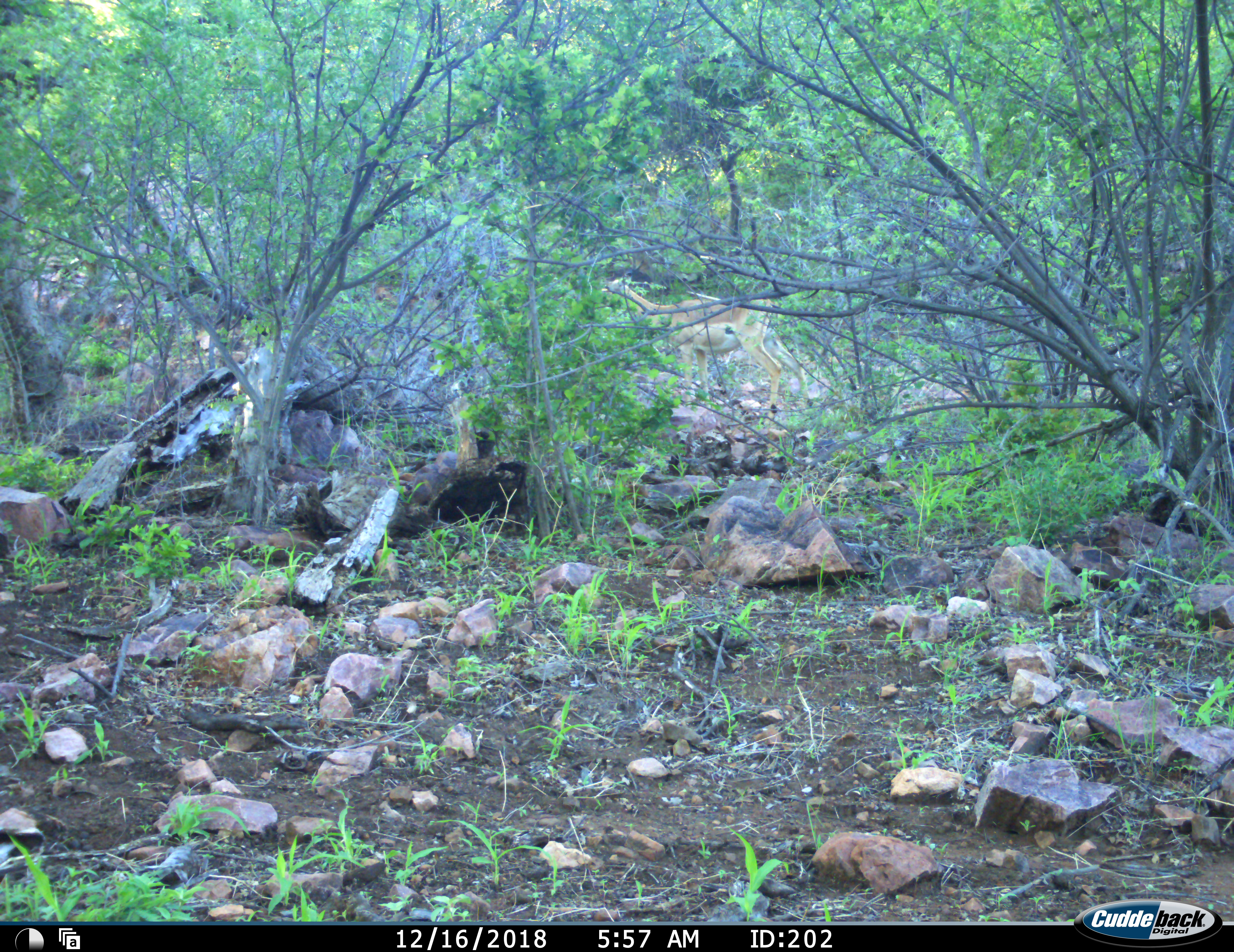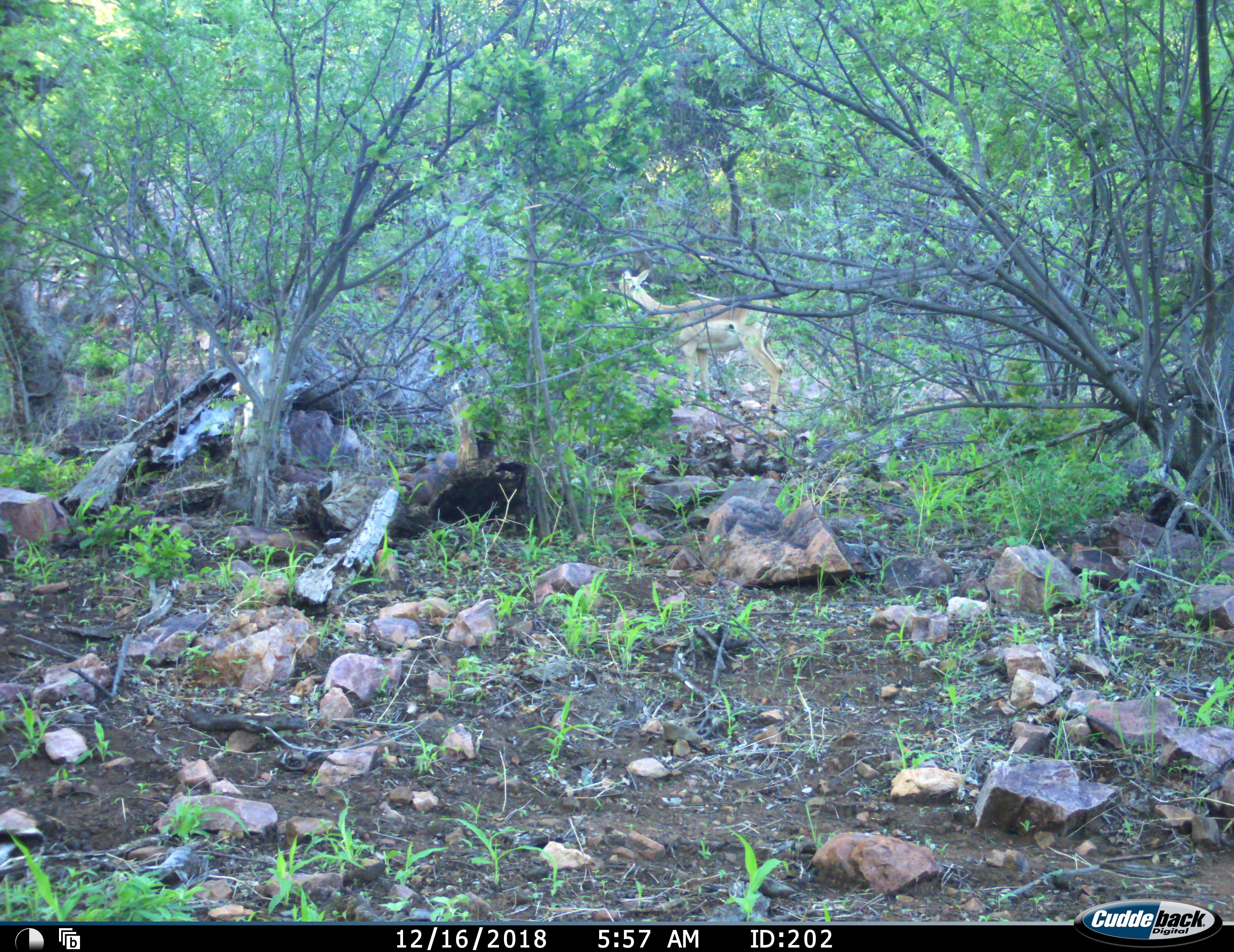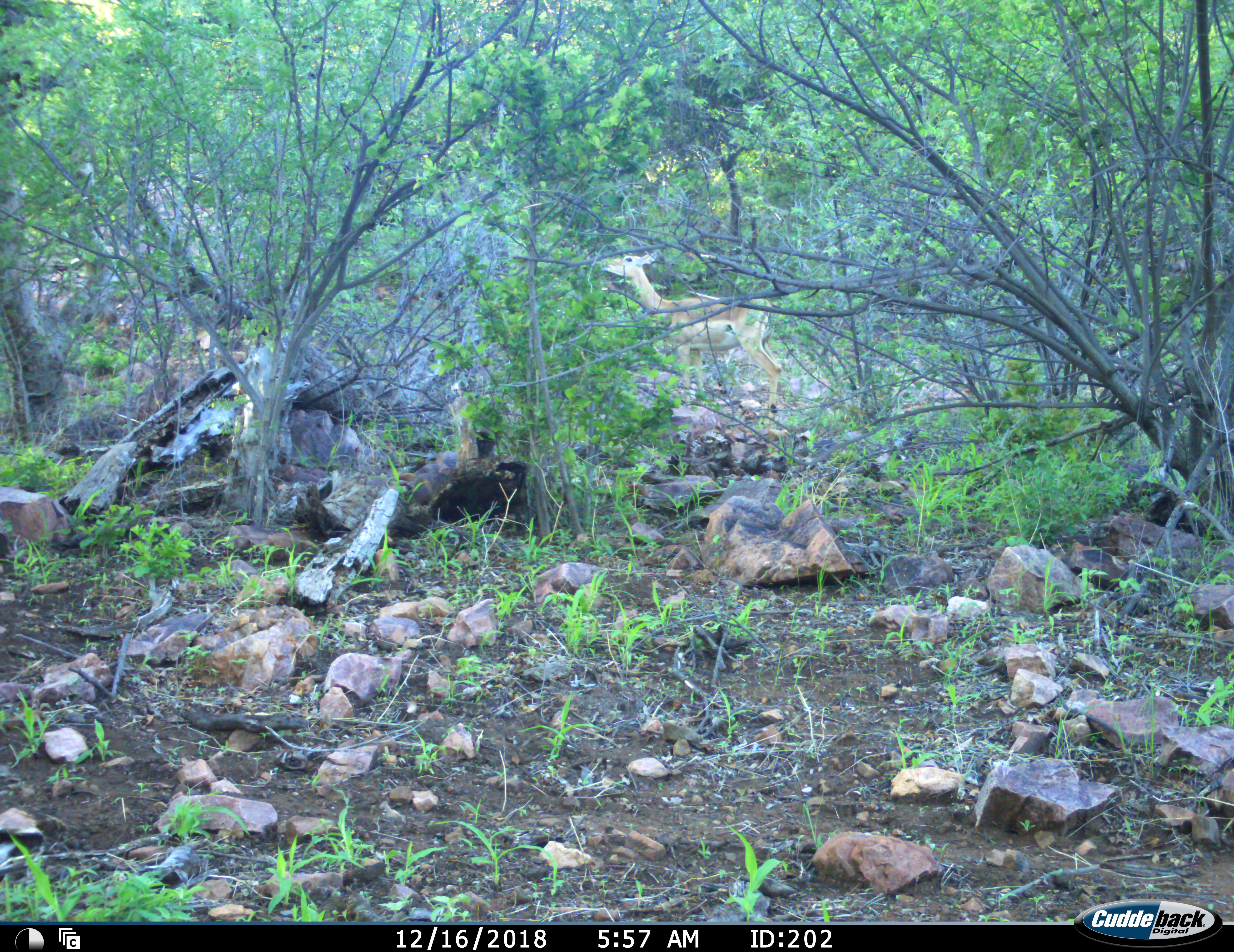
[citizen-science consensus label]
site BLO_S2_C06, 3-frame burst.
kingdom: Animalia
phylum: Chordata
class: Mammalia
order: Artiodactyla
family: Bovidae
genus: Aepyceros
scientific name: Aepyceros melampus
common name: impala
Impala (Aepyceros melampus), count 1. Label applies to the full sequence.